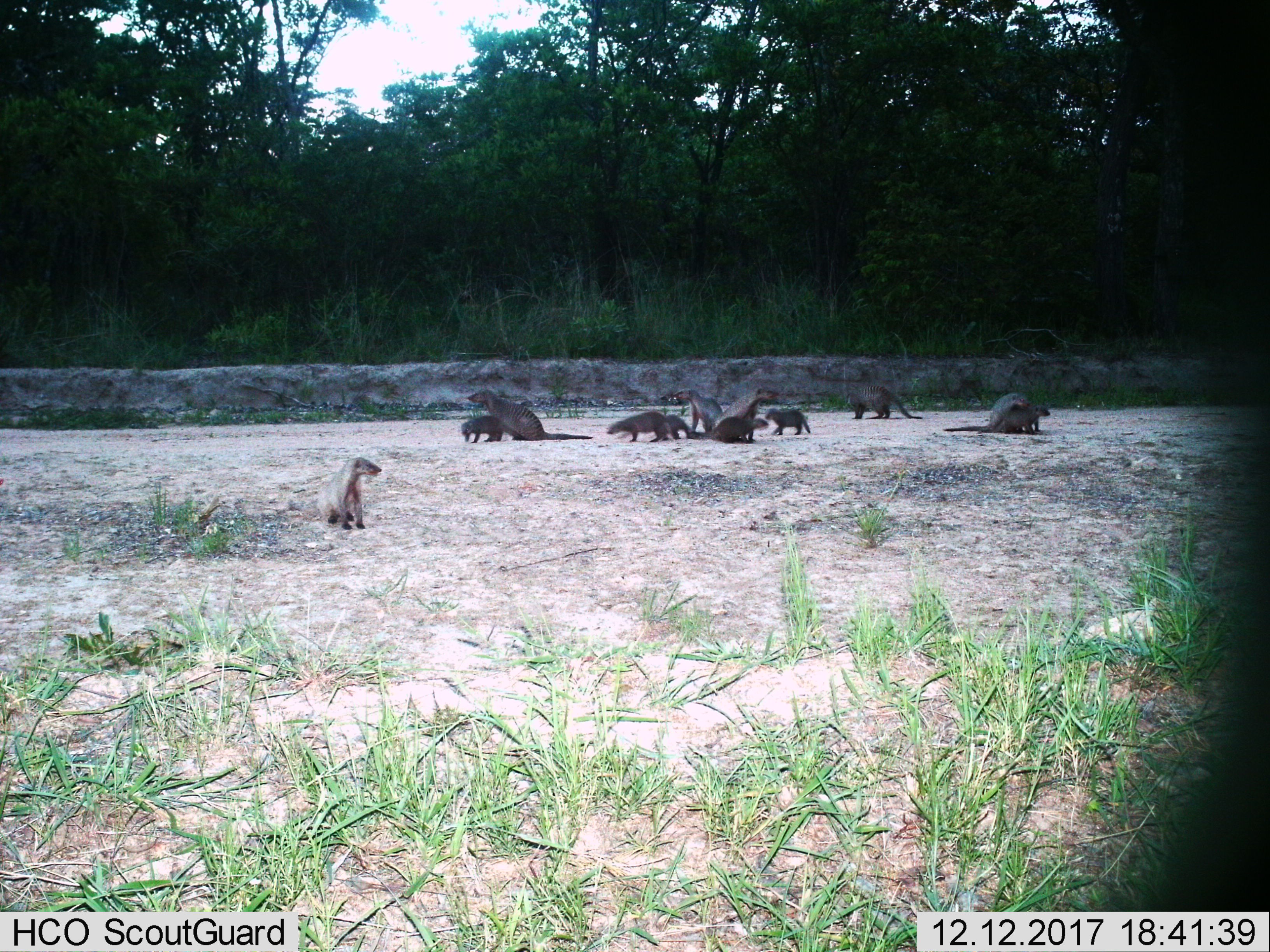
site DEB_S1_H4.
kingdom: Animalia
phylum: Chordata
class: Mammalia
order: Carnivora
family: Herpestidae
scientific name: Herpestidae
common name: mongoose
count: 11-50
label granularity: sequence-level